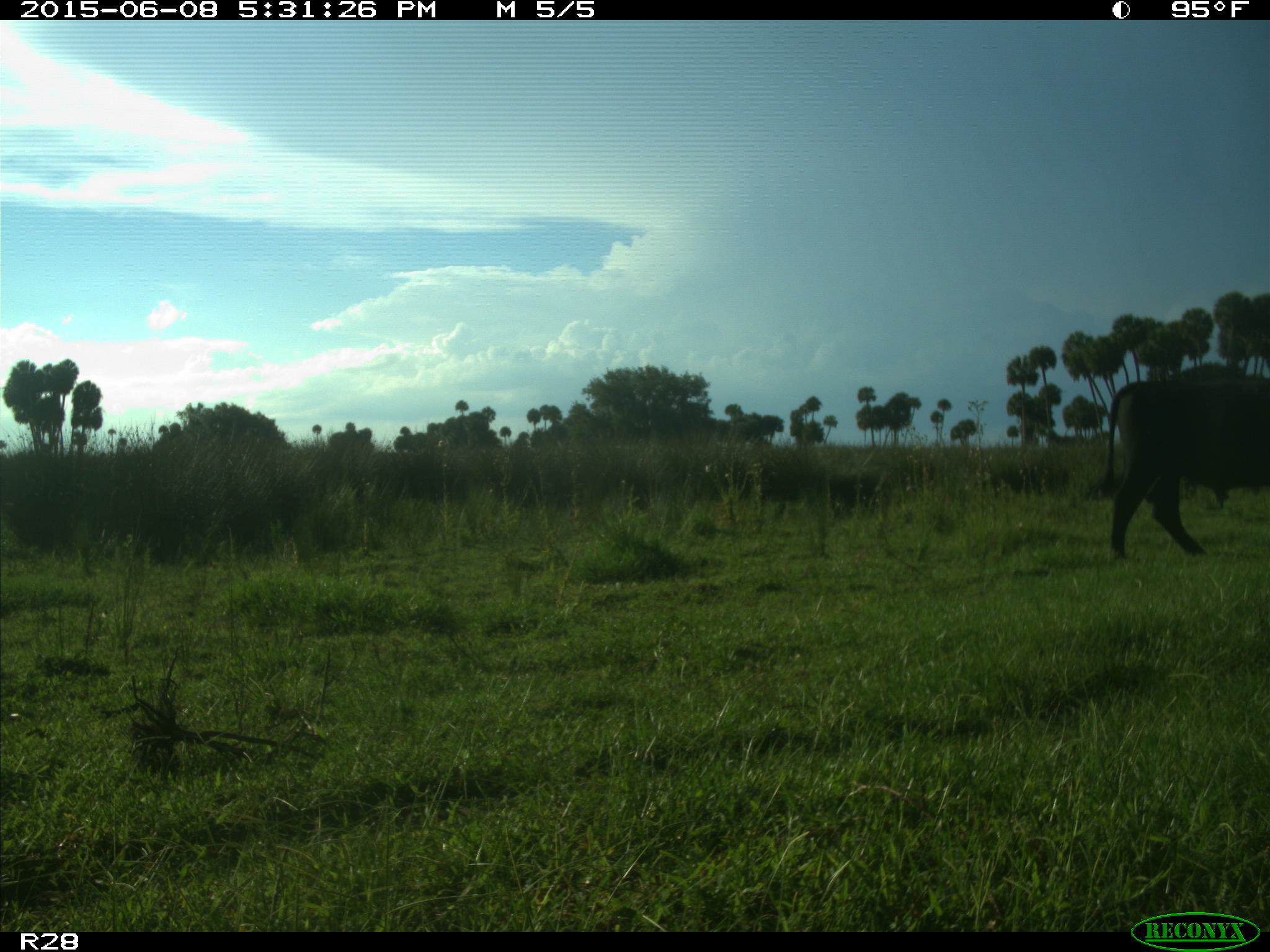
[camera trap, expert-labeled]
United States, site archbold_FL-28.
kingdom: Animalia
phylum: Chordata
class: Mammalia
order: Artiodactyla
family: Bovidae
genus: Bos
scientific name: Bos taurus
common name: domestic cow